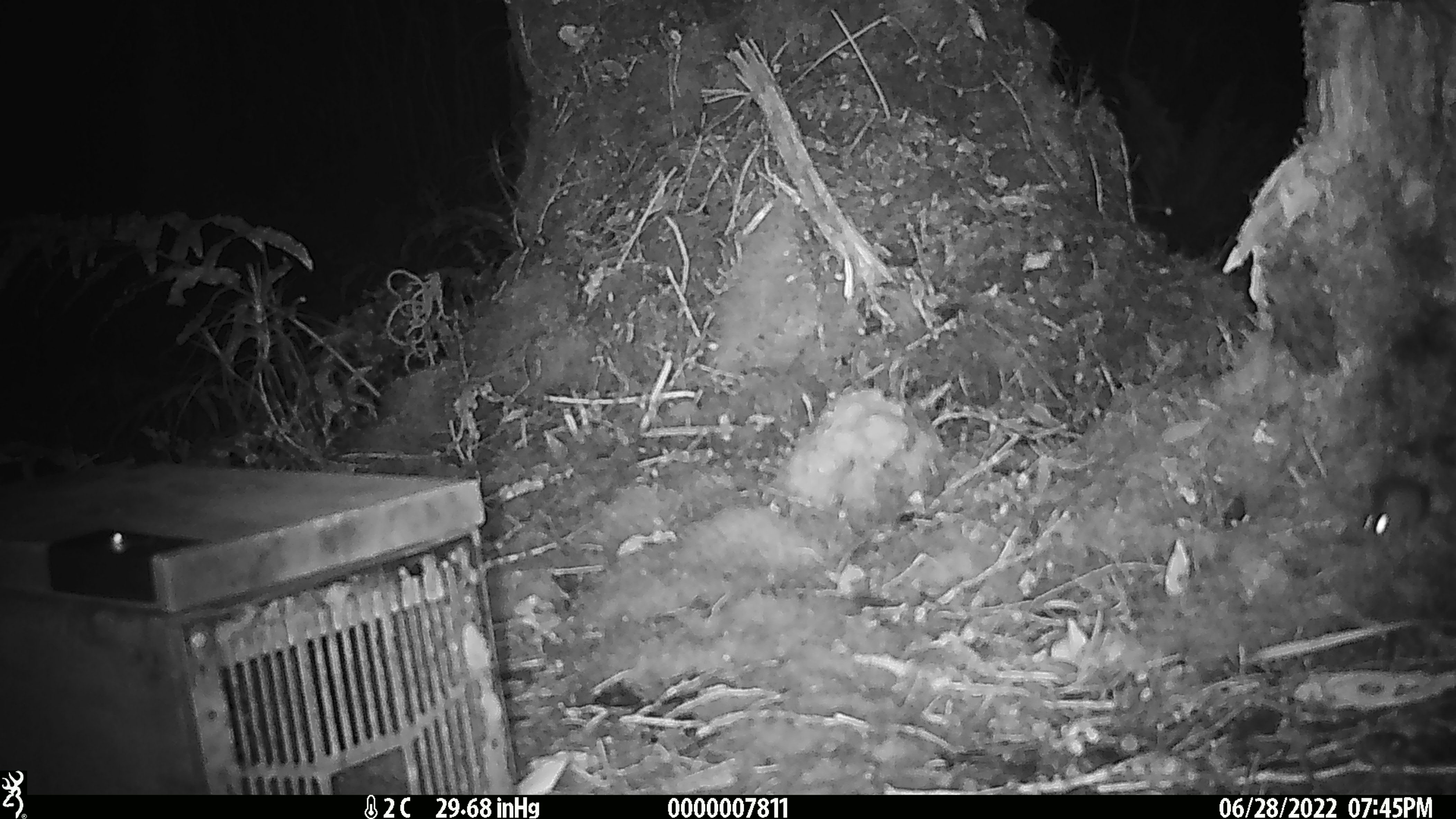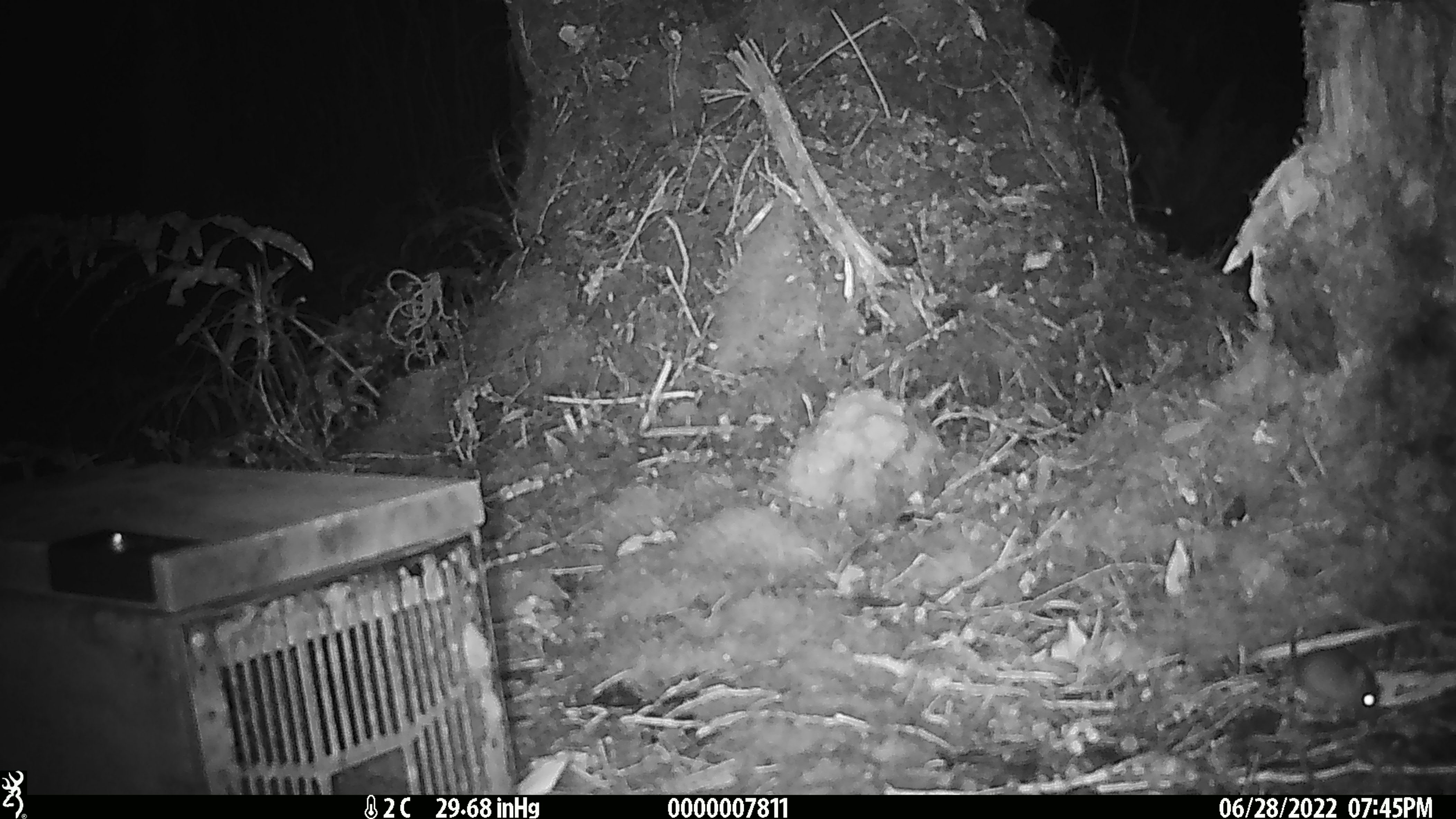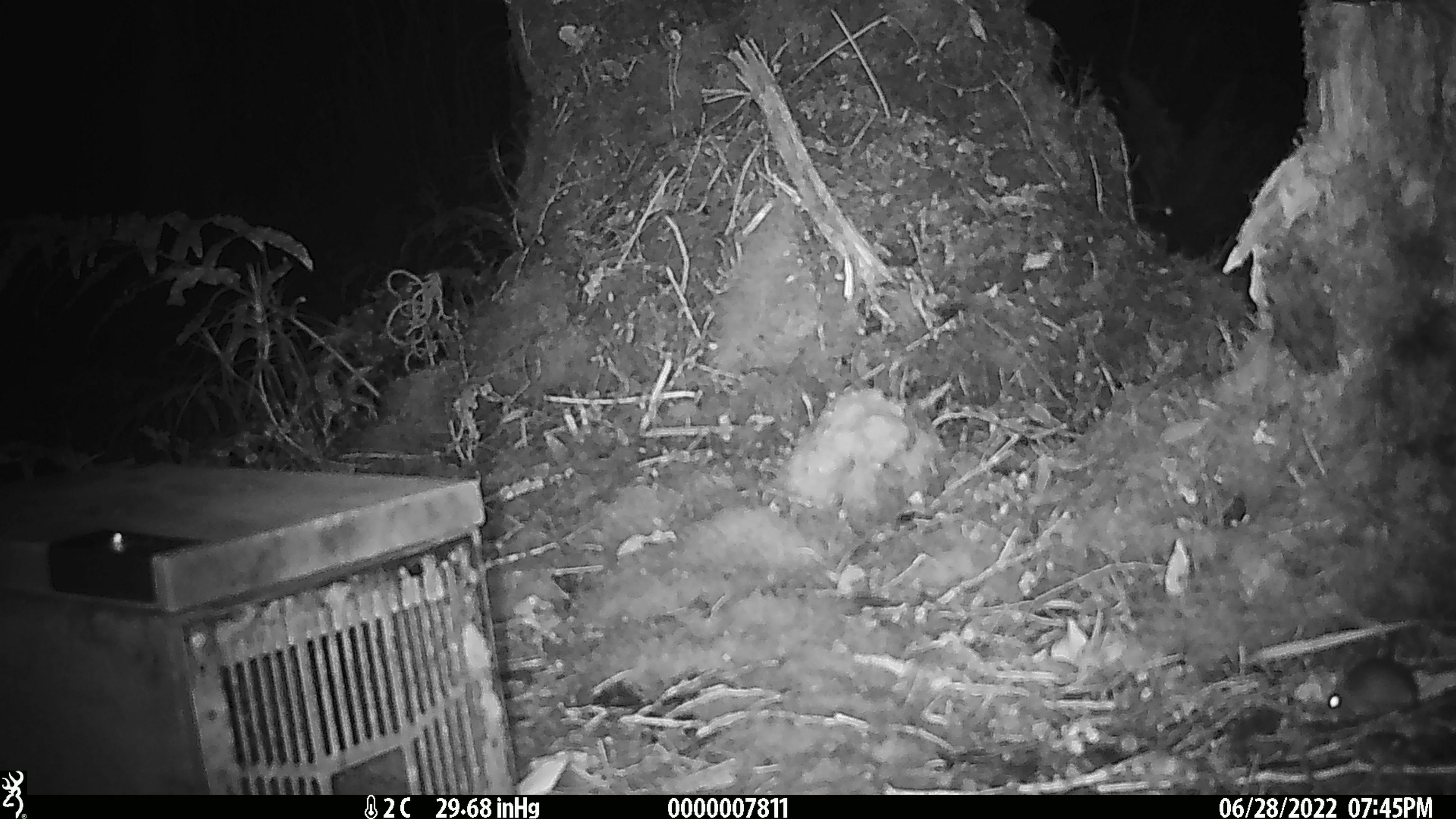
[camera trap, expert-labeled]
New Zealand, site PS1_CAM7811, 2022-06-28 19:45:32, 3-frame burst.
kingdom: Animalia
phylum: Chordata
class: Mammalia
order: Rodentia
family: Muridae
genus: Mus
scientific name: Mus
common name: mouse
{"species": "mouse (Mus)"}